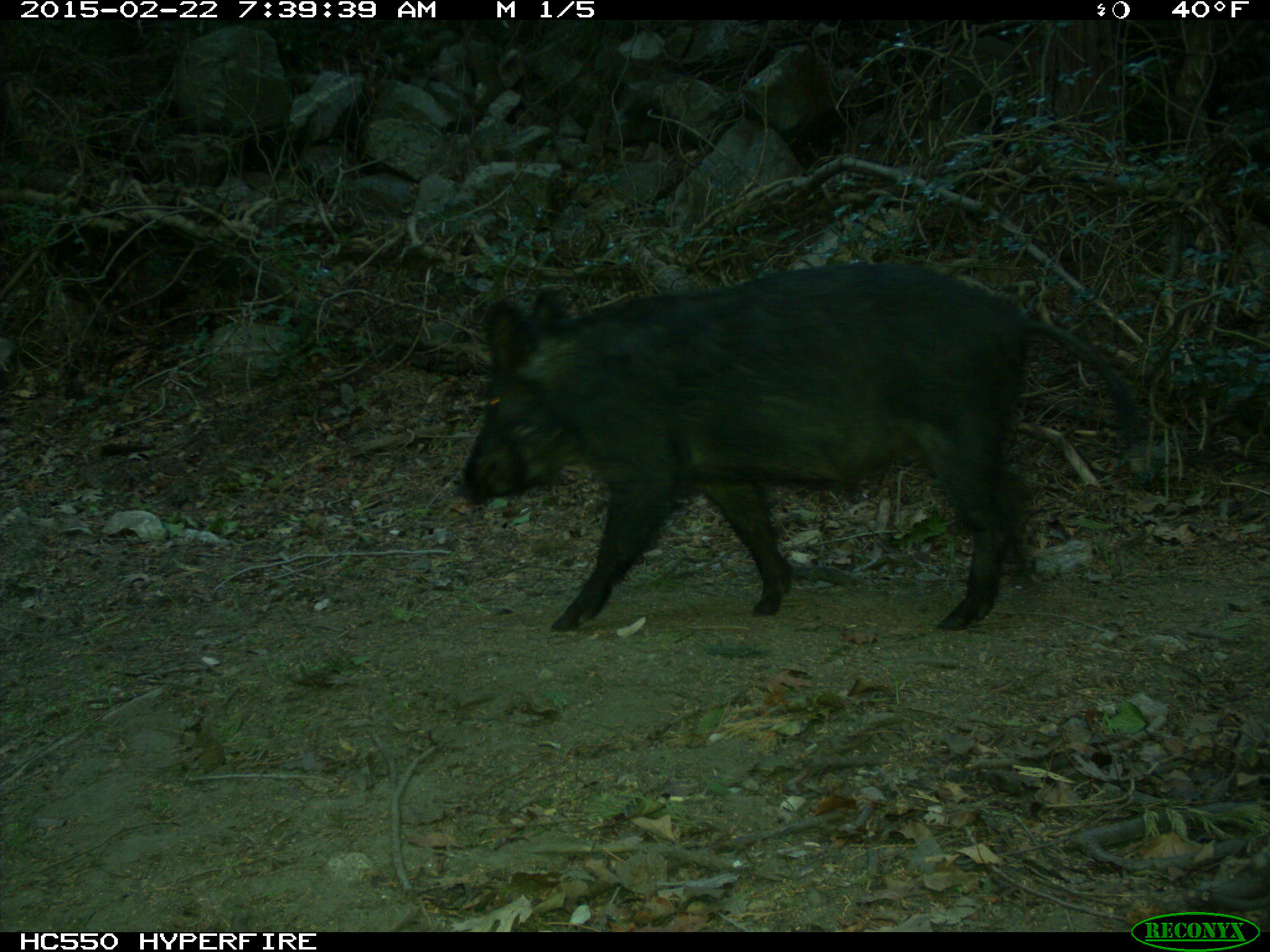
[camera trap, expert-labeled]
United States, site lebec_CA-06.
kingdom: Animalia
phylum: Chordata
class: Mammalia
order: Artiodactyla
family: Suidae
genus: Sus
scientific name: Sus scrofa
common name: wild boar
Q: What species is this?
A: Sus scrofa (wild boar).